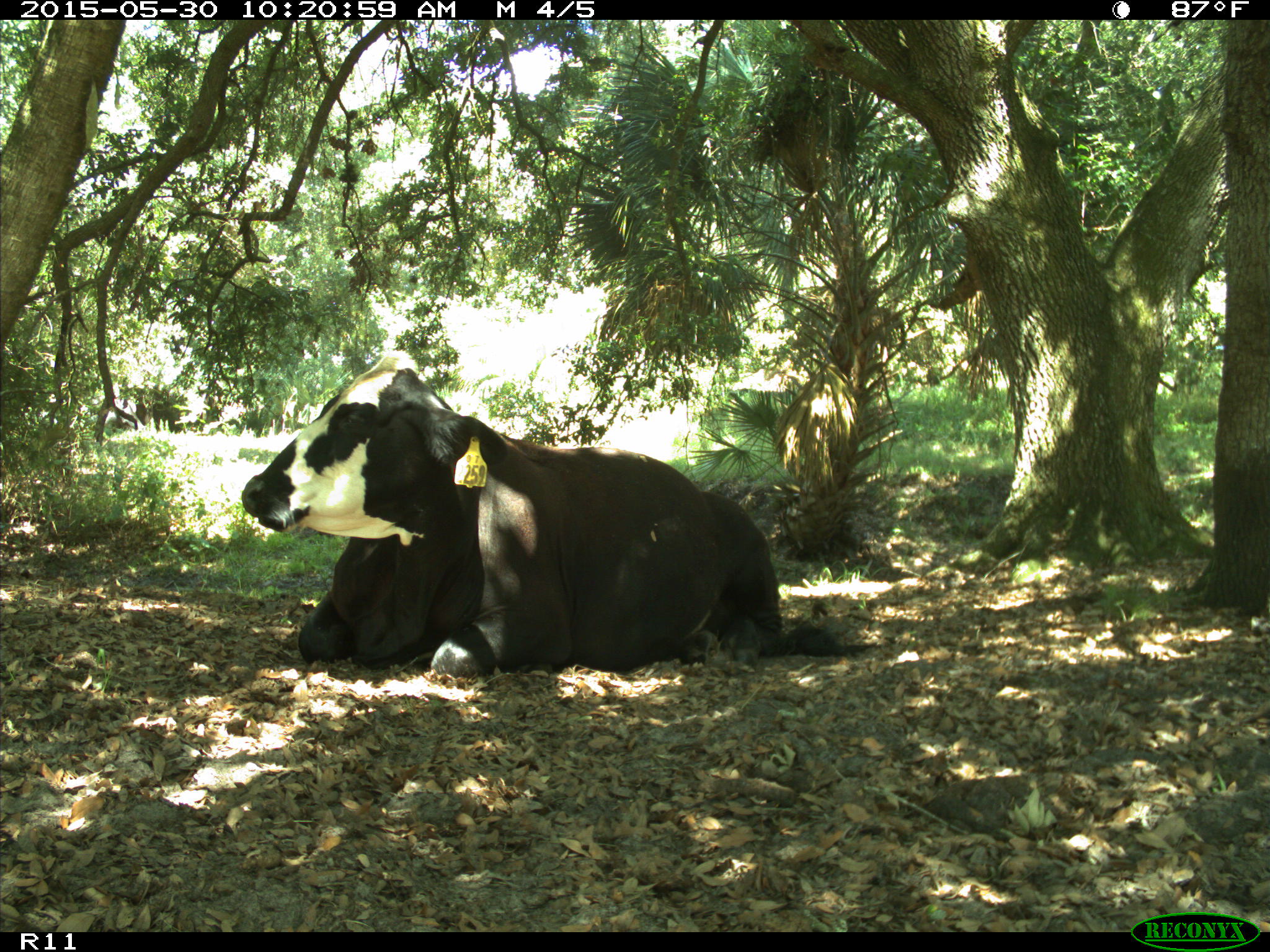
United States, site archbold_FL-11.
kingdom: Animalia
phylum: Chordata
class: Mammalia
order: Artiodactyla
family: Bovidae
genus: Bos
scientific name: Bos taurus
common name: domestic cow